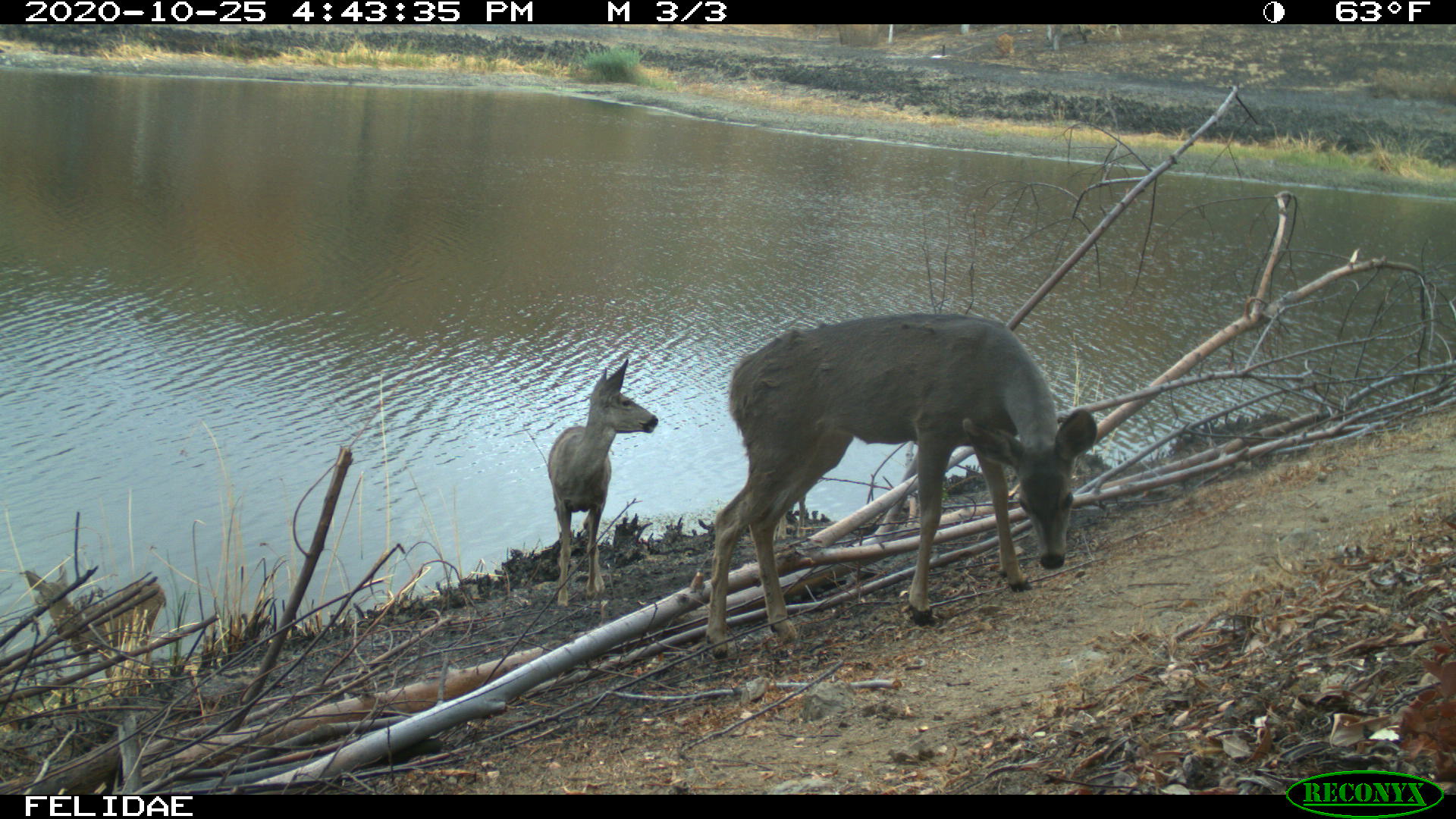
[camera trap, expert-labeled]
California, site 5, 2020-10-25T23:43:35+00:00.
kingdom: Animalia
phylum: Chordata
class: Mammalia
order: Artiodactyla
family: Cervidae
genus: Odocoileus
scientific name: Odocoileus hemionus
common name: mule deer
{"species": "mule deer (Odocoileus hemionus)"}